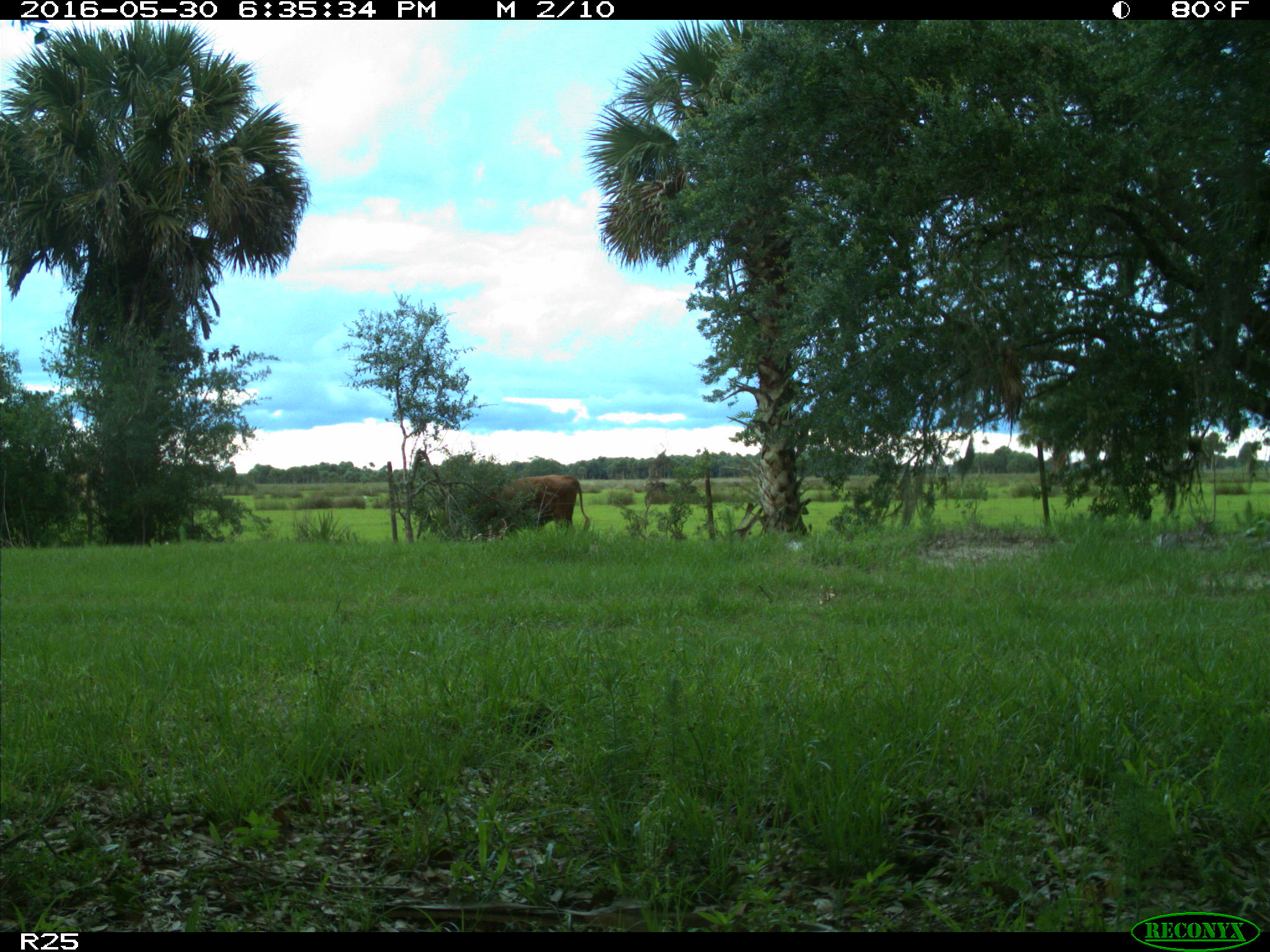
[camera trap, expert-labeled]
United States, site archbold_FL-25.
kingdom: Animalia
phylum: Chordata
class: Mammalia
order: Artiodactyla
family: Bovidae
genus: Bos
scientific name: Bos taurus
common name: domestic cow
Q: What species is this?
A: Bos taurus (domestic cow).